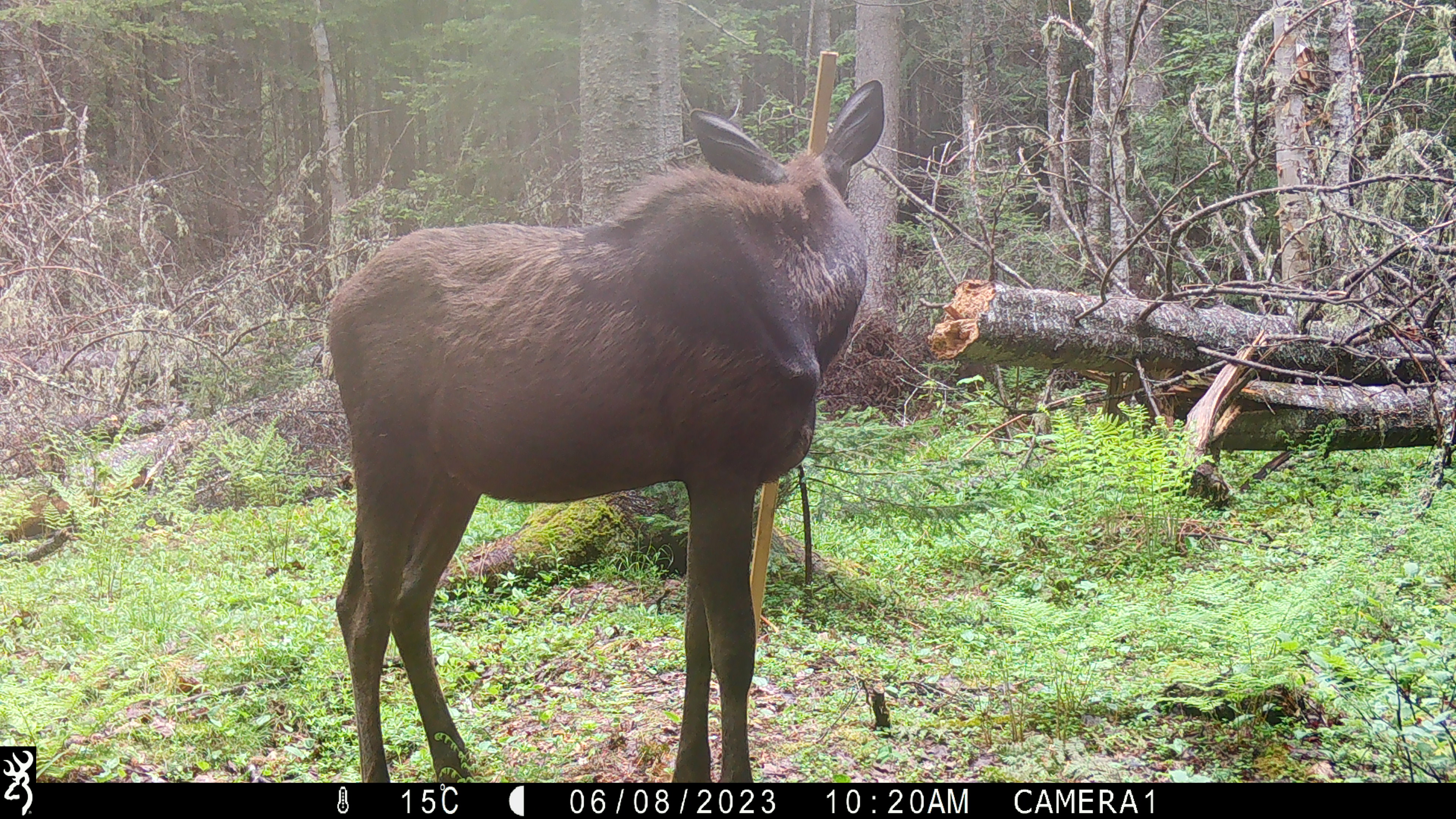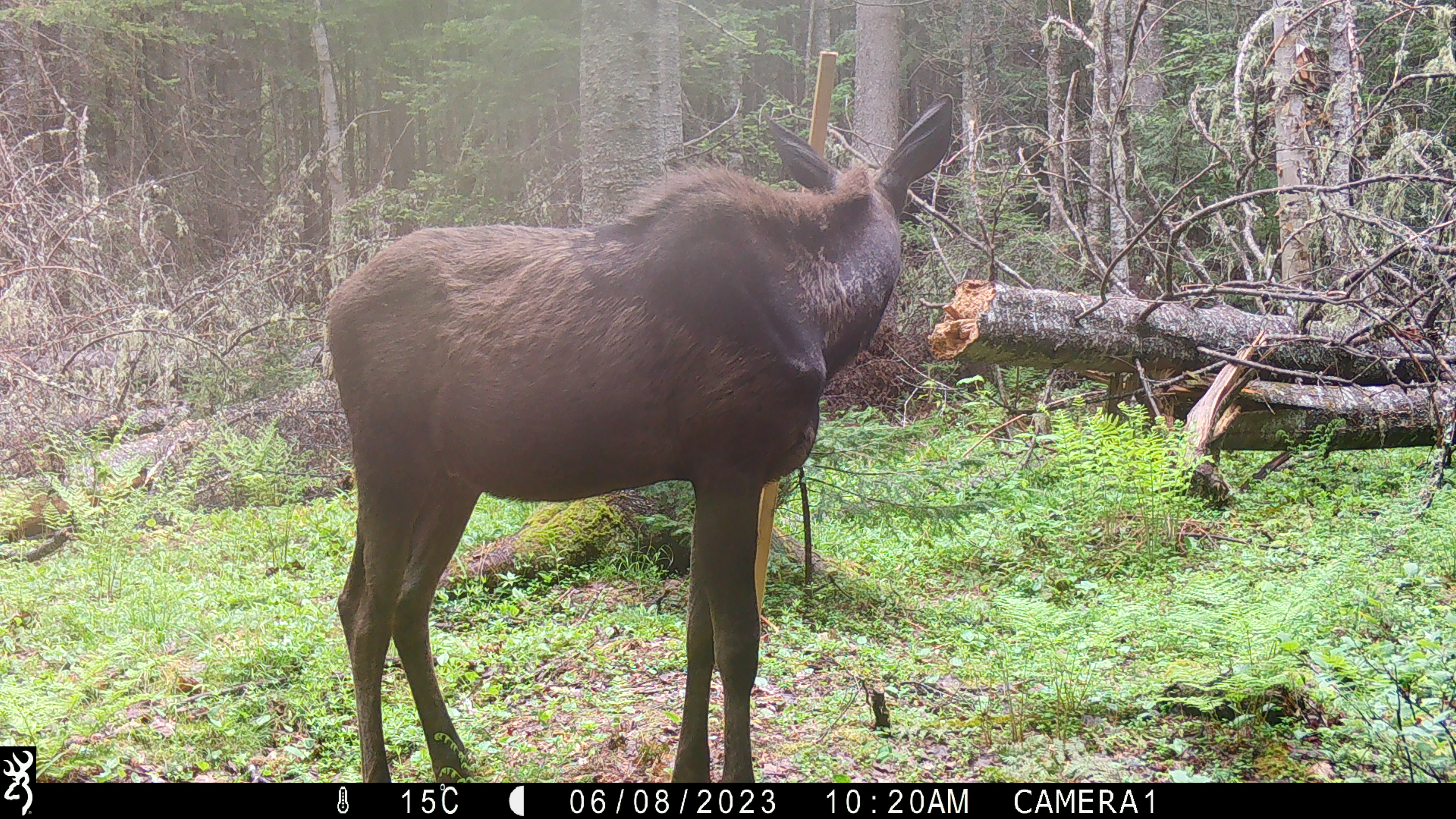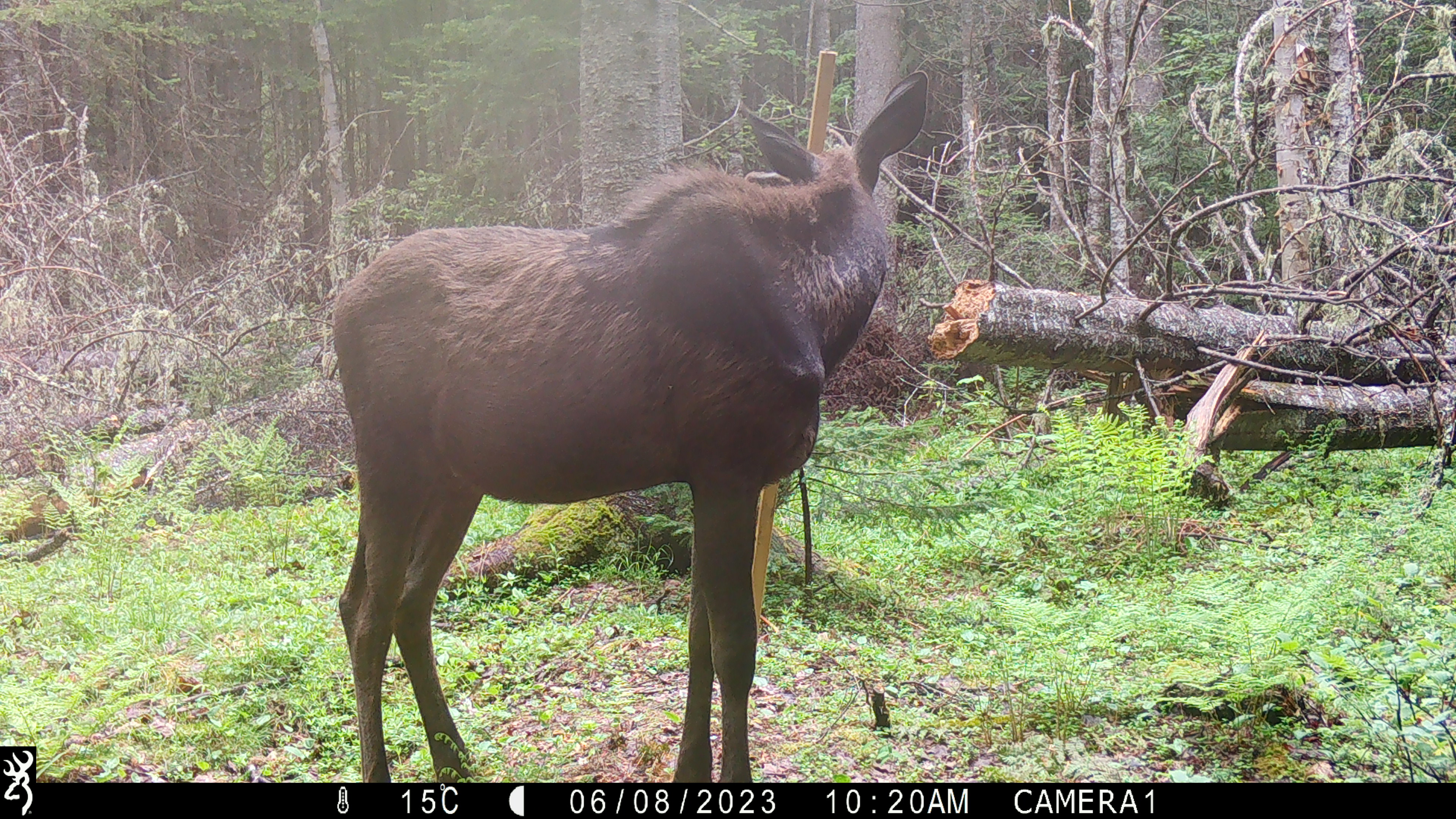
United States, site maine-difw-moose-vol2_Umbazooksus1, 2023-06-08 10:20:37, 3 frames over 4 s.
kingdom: Animalia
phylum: Chordata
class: Mammalia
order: Artiodactyla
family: Cervidae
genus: Alces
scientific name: Alces alces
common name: moose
Moose (Alces alces).